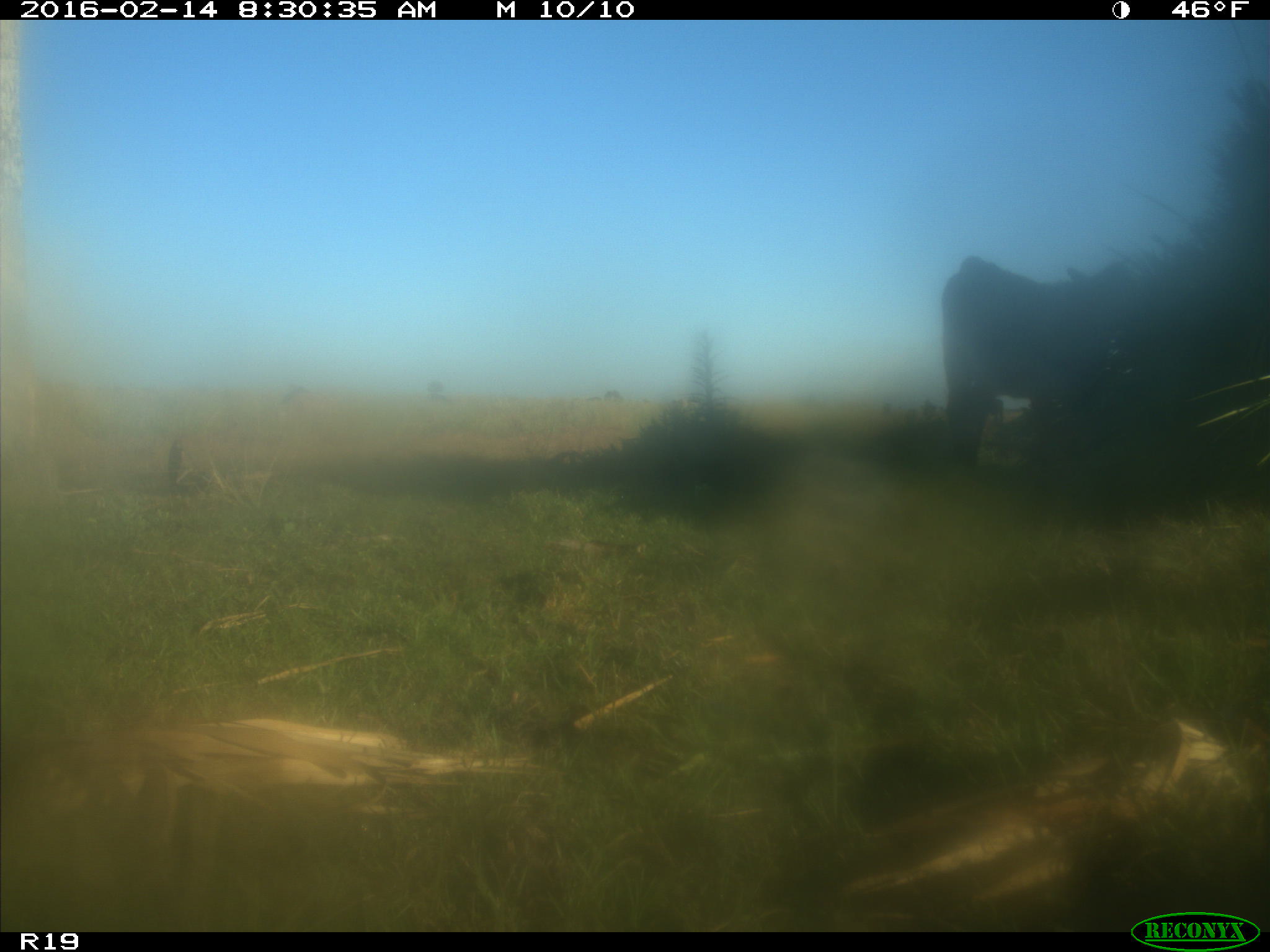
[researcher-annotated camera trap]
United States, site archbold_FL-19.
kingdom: Animalia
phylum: Chordata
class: Mammalia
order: Artiodactyla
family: Bovidae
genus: Bos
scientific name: Bos taurus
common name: domestic cow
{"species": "Bos taurus (domestic cow)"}